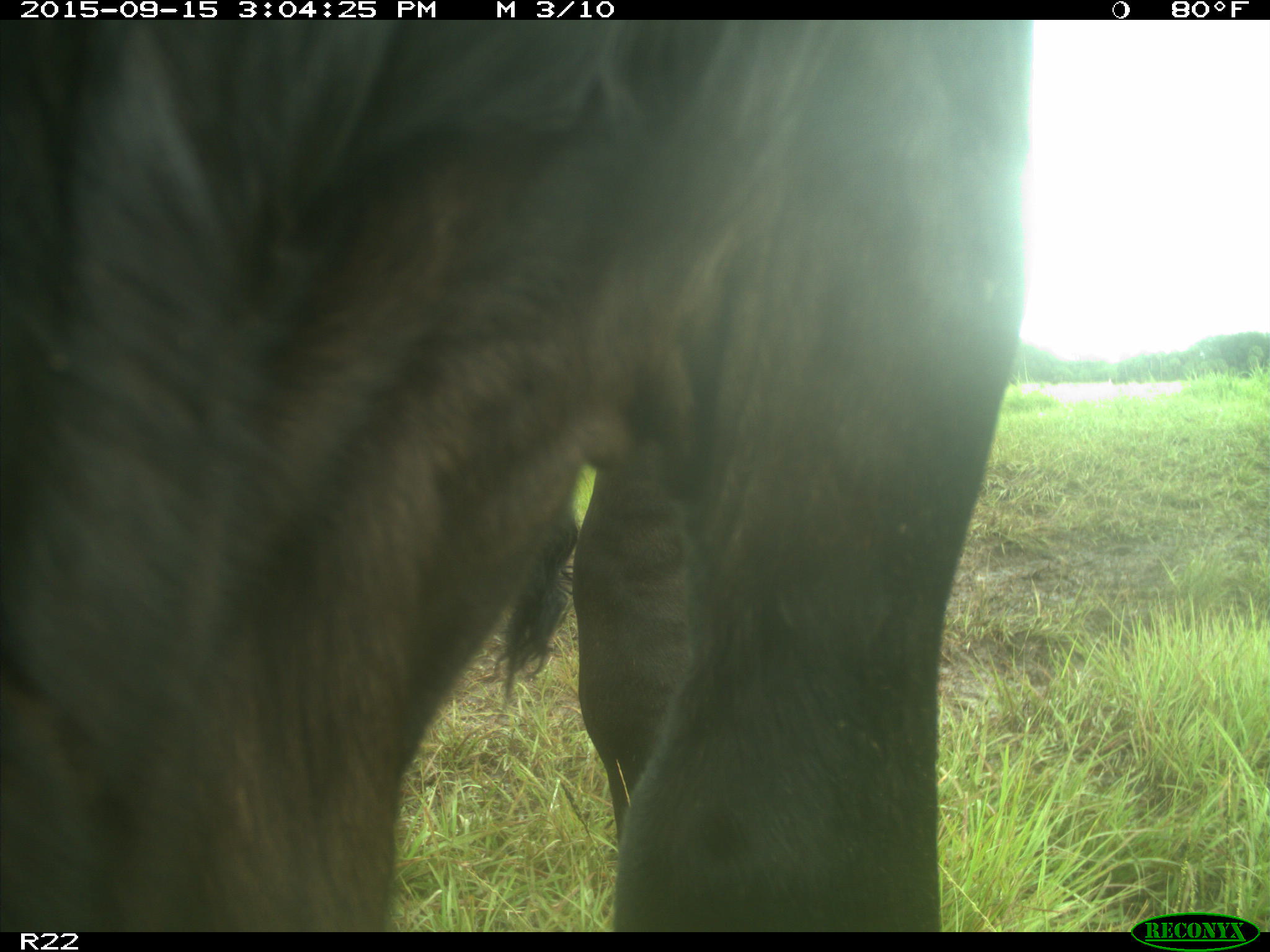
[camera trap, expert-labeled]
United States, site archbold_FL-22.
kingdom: Animalia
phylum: Chordata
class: Mammalia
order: Artiodactyla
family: Bovidae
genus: Bos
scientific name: Bos taurus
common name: domestic cow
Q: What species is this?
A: Bos taurus (domestic cow).